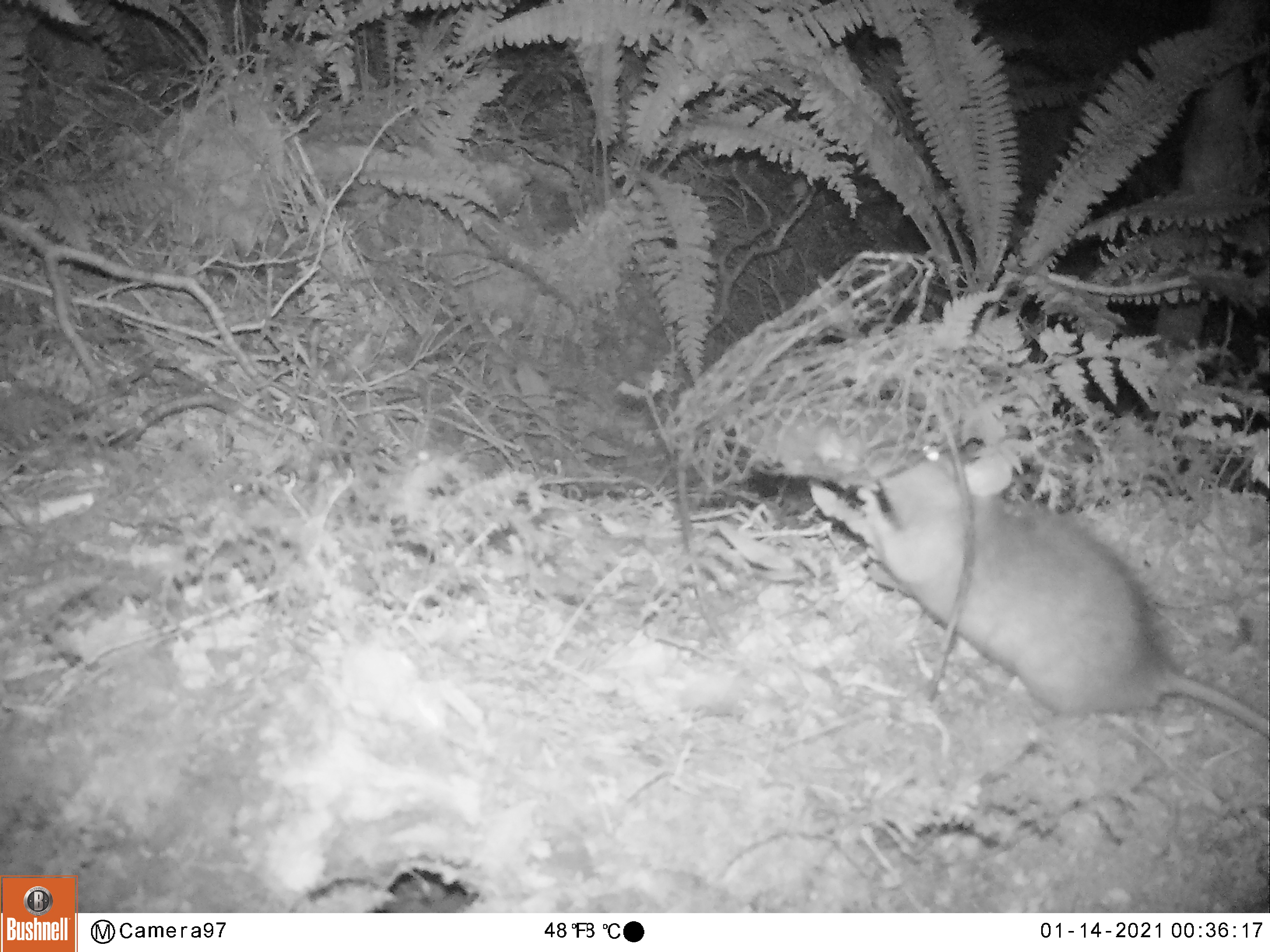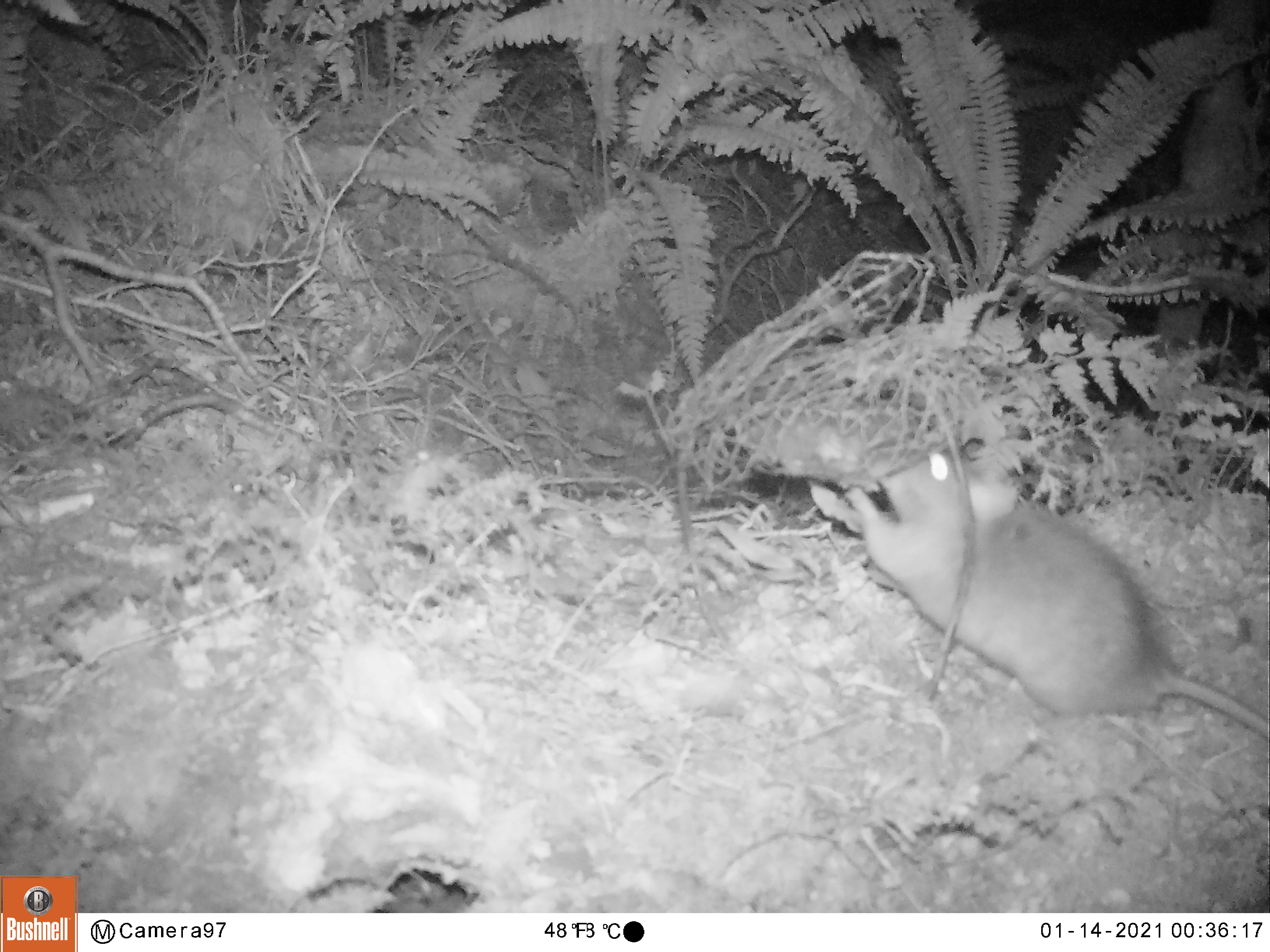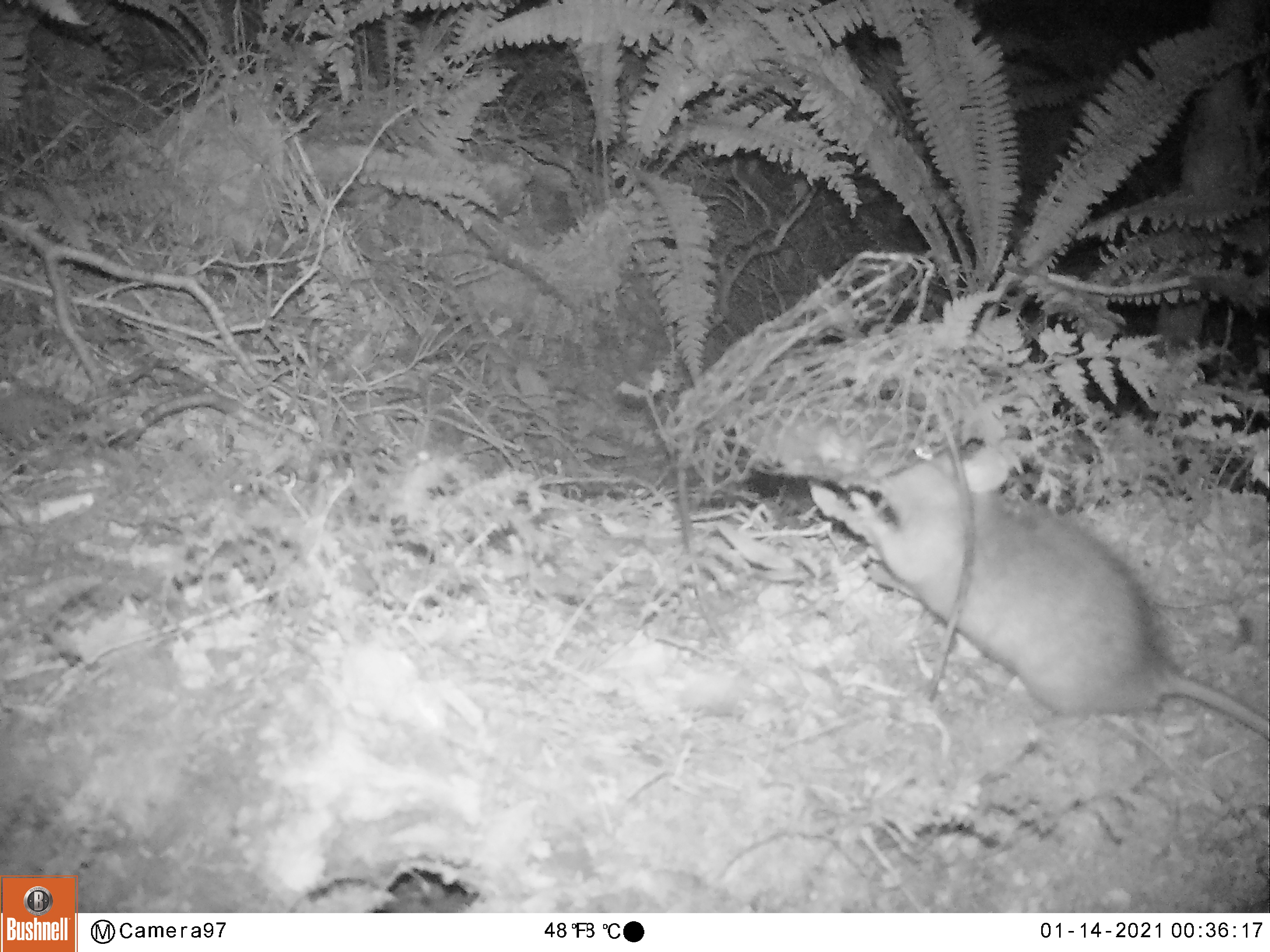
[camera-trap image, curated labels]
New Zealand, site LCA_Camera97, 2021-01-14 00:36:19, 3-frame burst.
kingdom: Animalia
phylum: Chordata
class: Mammalia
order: Rodentia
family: Muridae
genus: Rattus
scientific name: Rattus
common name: rat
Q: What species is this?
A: Rat (Rattus).